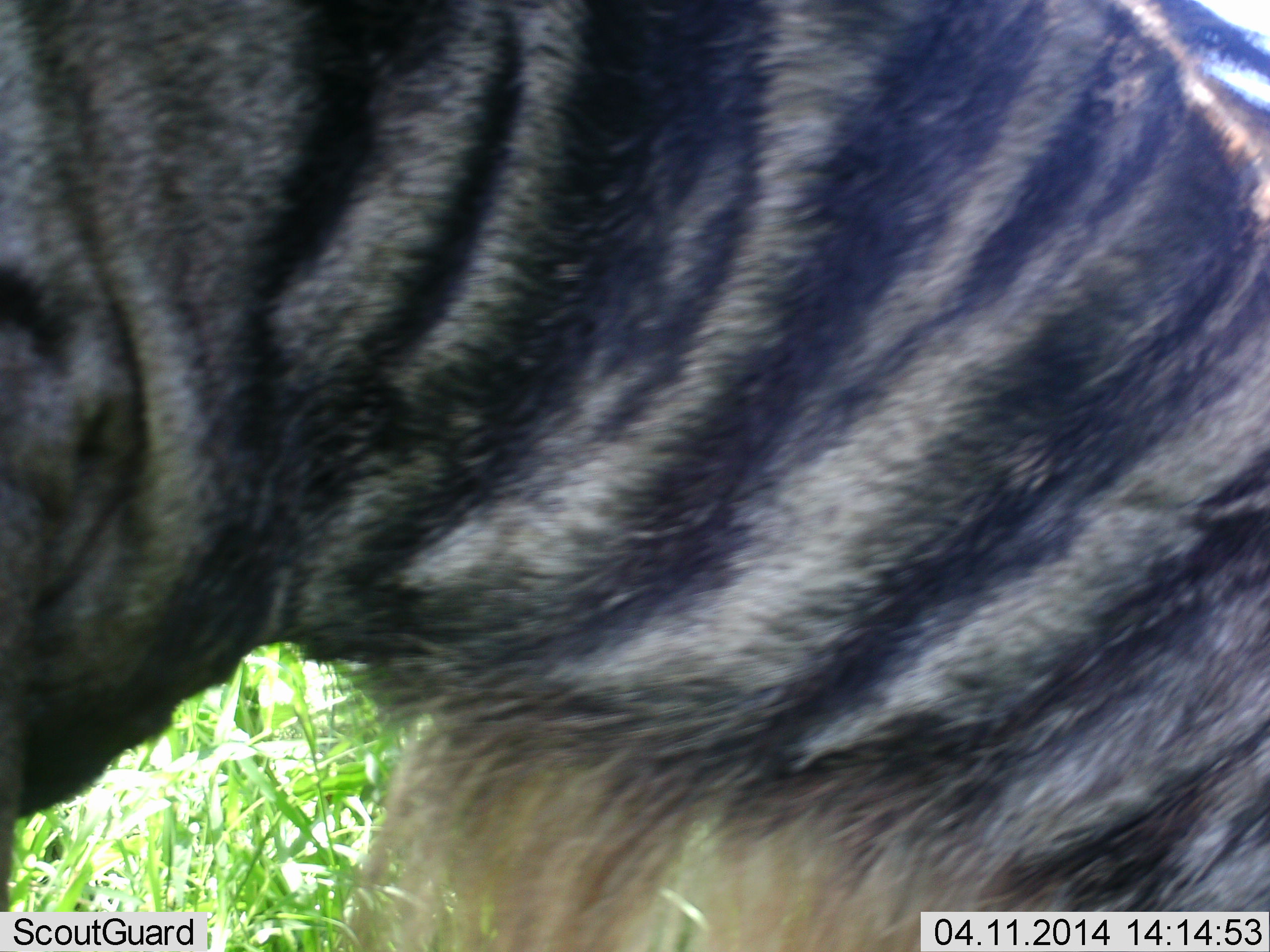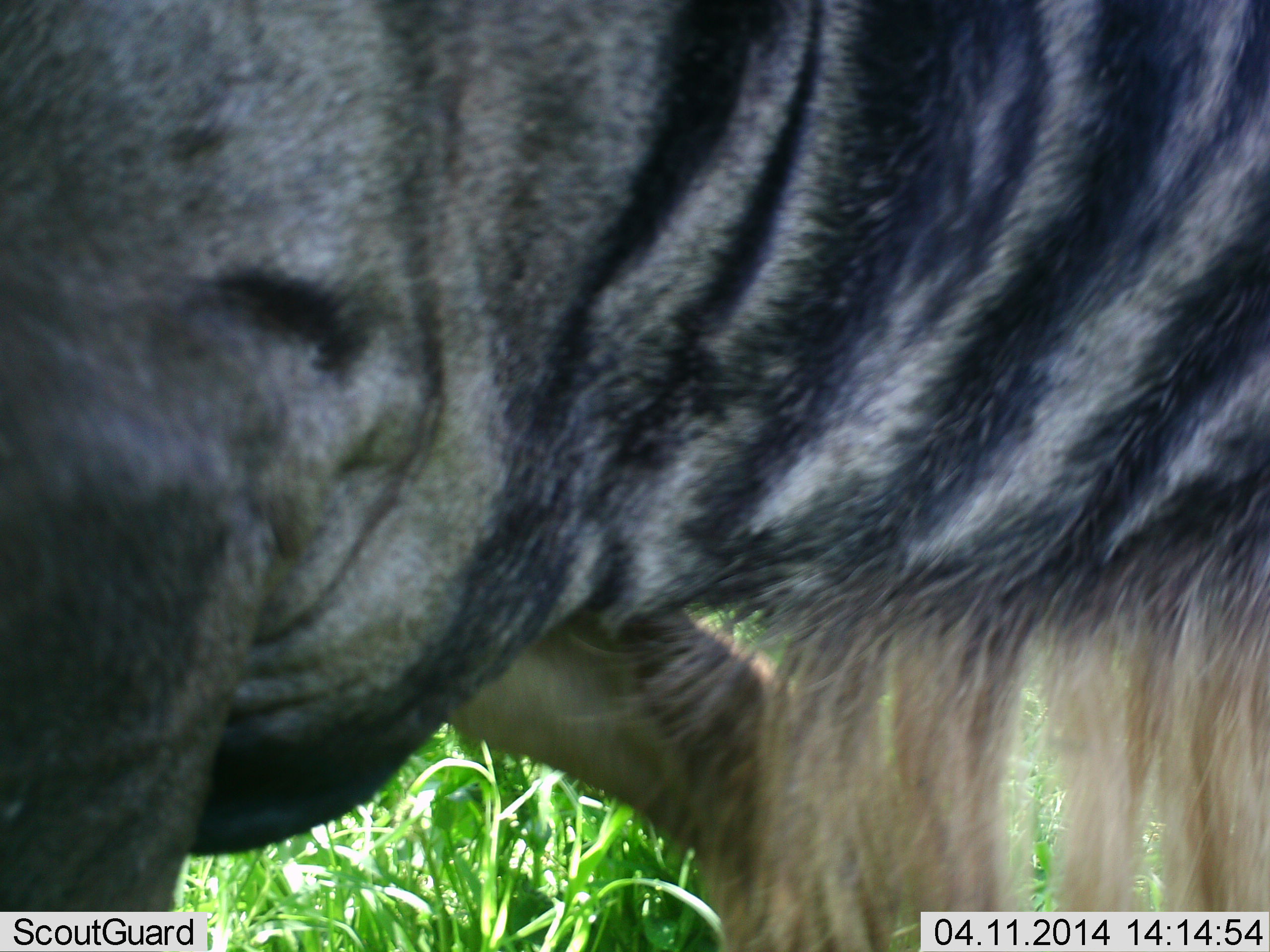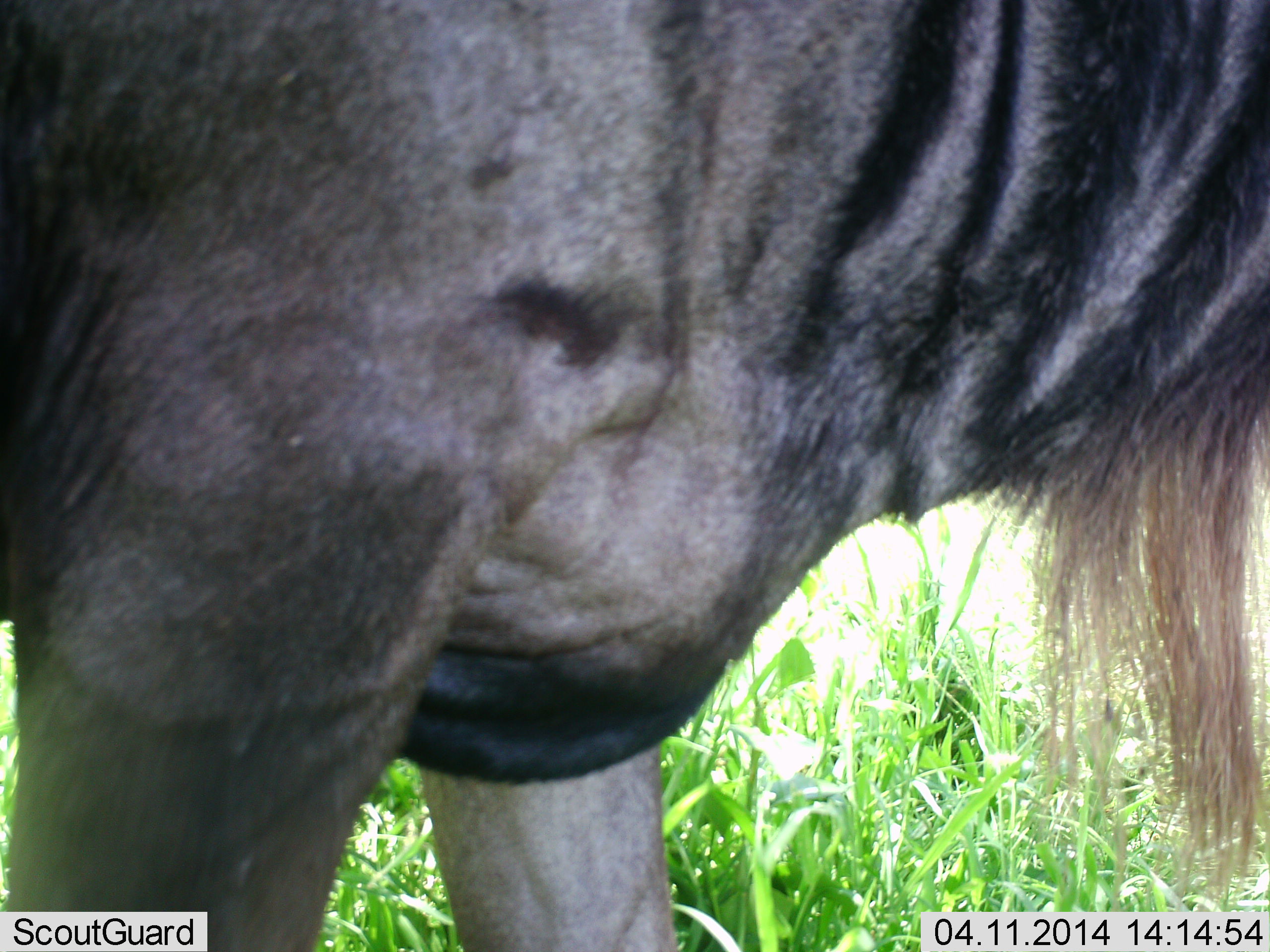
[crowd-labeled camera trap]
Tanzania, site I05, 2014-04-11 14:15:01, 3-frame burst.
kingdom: Animalia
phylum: Chordata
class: Mammalia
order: Artiodactyla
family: Bovidae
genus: Connochaetes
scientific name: Connochaetes taurinus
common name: blue wildebeest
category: wildebeest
Wildebeest (blue wildebeest) (Connochaetes taurinus), count 1. Behavior (volunteer vote fractions): standing 20%, resting 0%, moving 70%, interacting 0%. Young present (vote fraction): 0%. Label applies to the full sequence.